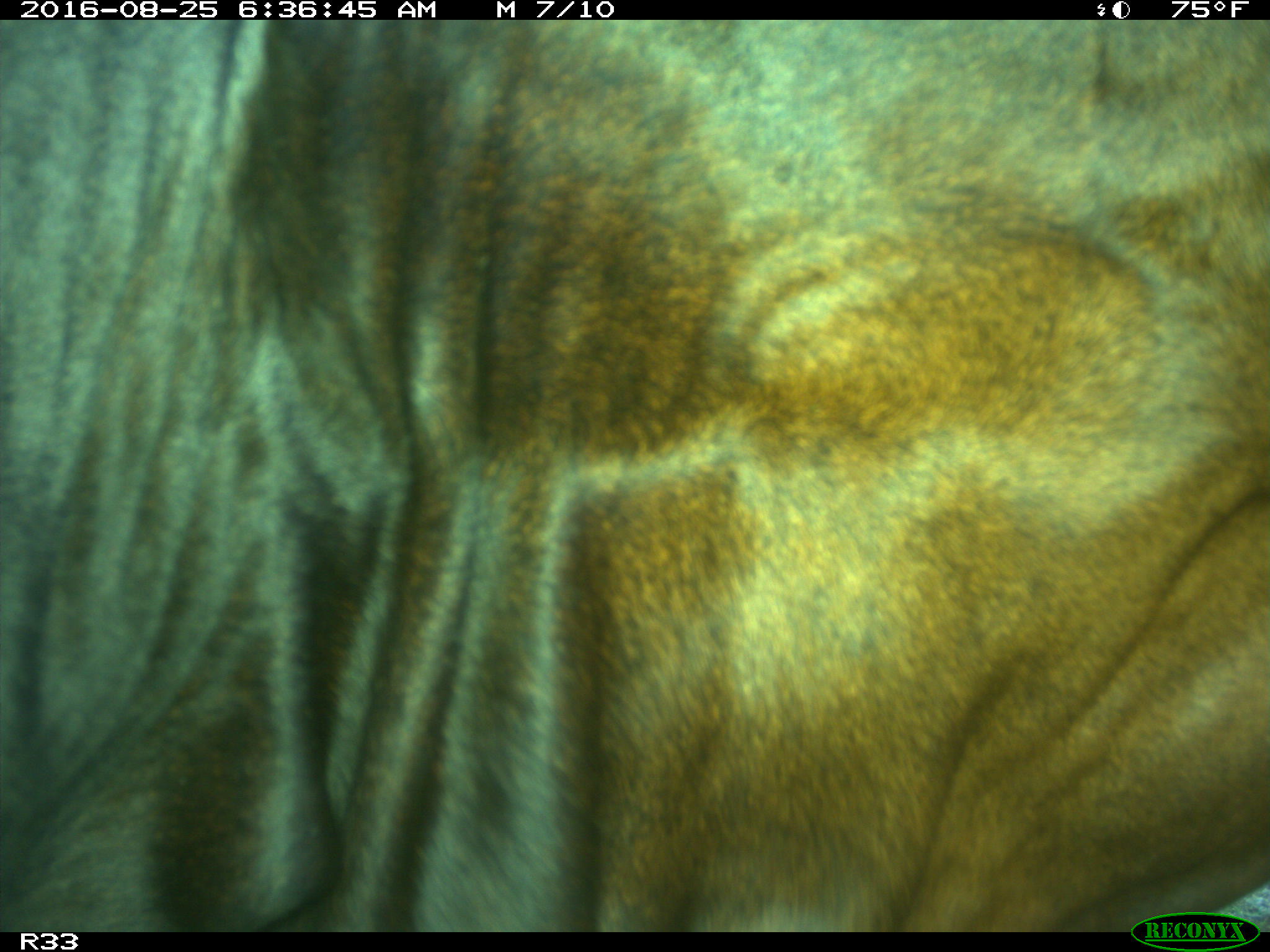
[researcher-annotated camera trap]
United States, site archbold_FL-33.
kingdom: Animalia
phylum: Chordata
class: Mammalia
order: Artiodactyla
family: Bovidae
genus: Bos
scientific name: Bos taurus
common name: domestic cow